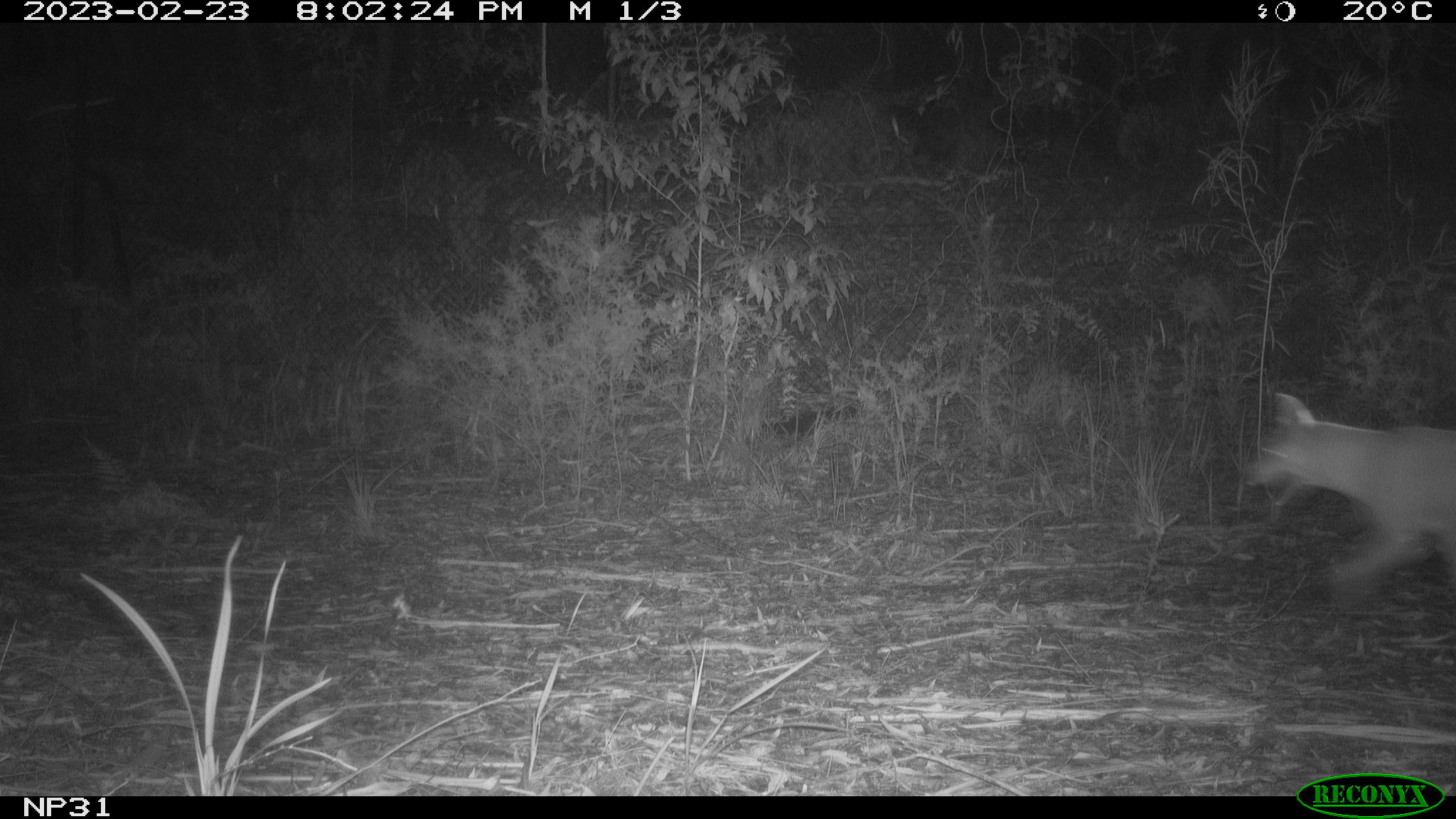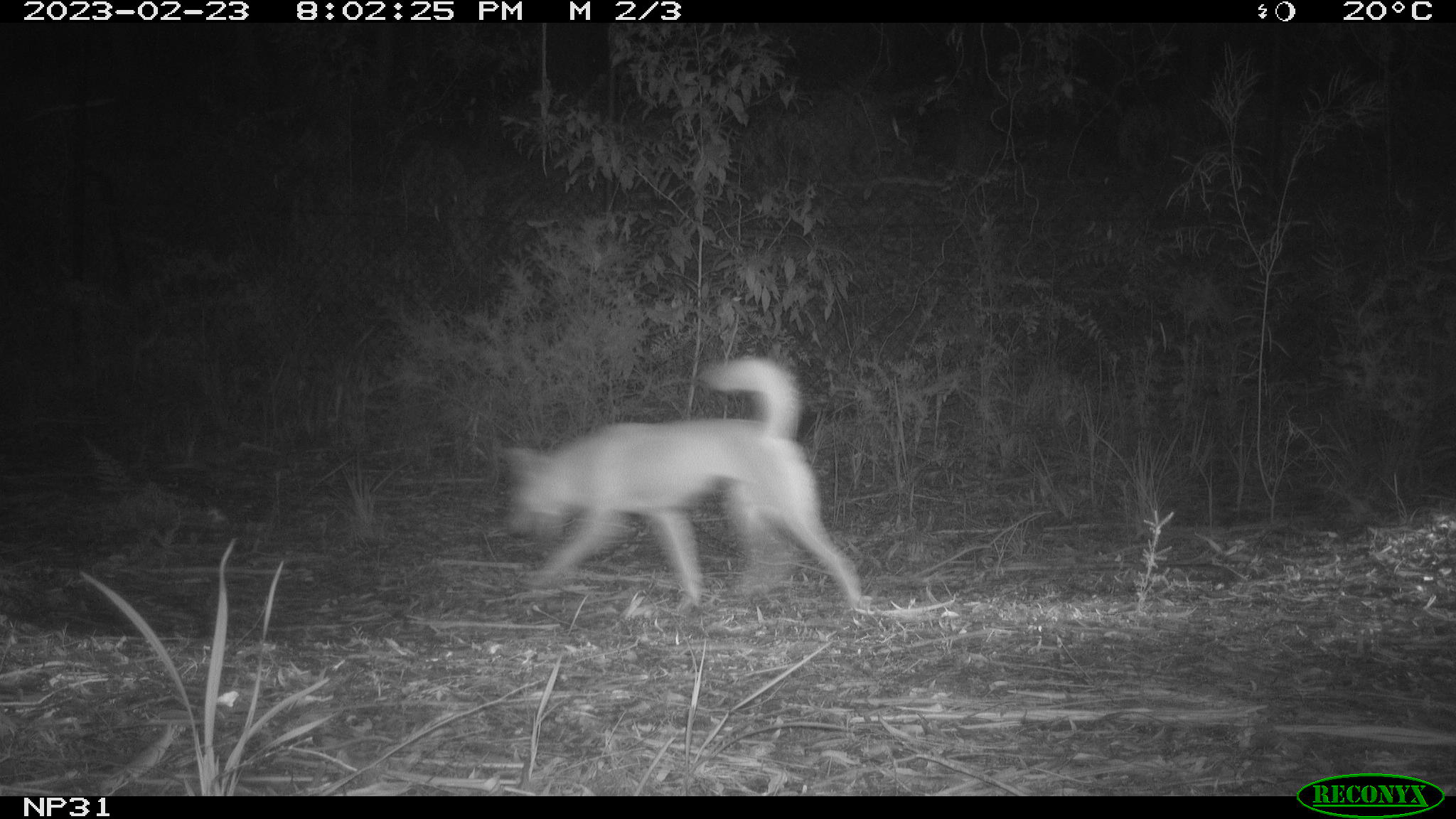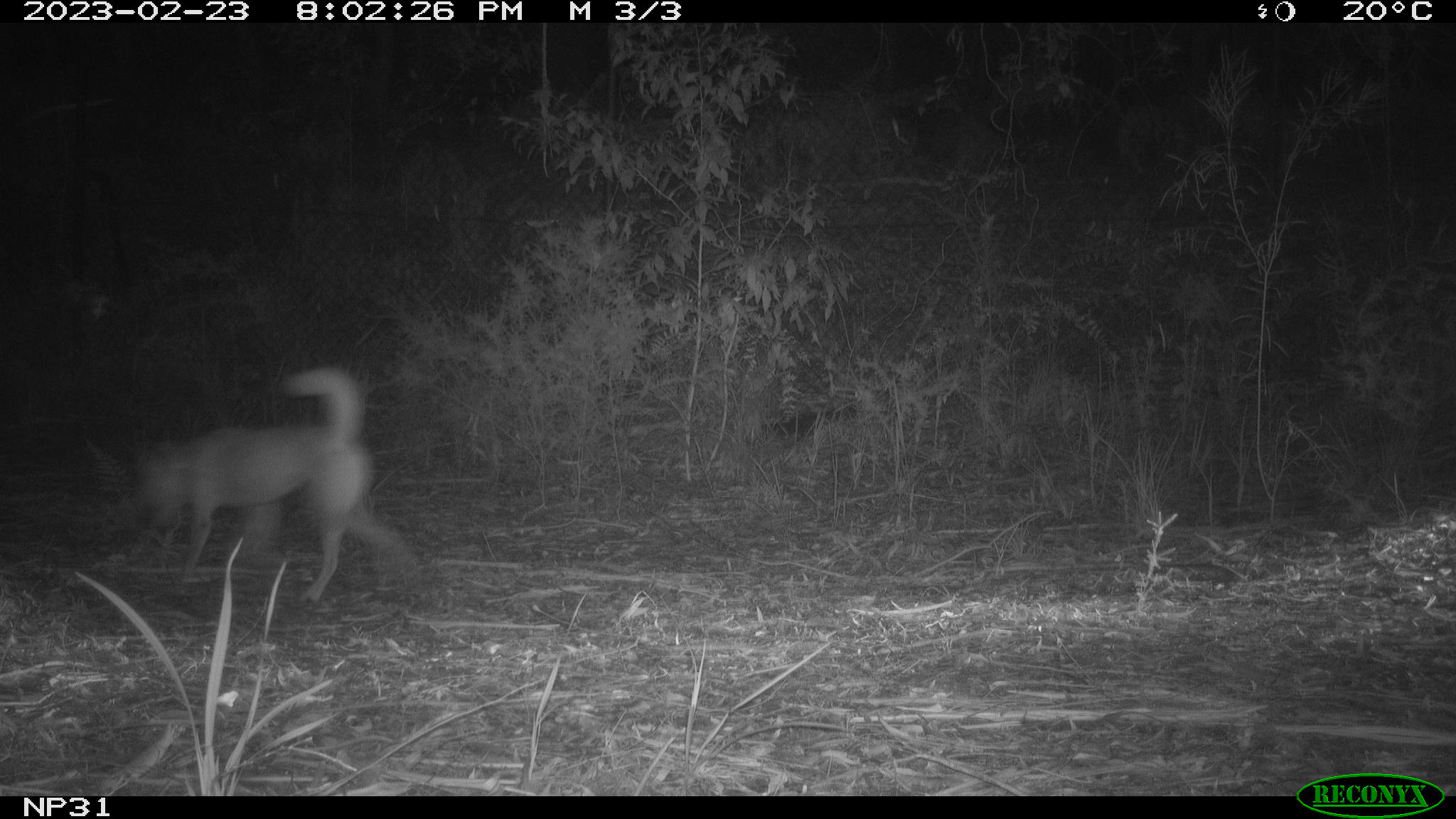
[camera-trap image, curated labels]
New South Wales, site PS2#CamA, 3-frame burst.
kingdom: Animalia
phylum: Chordata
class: Mammalia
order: Carnivora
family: Canidae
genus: Canis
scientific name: Canis familiaris dingo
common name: dingo